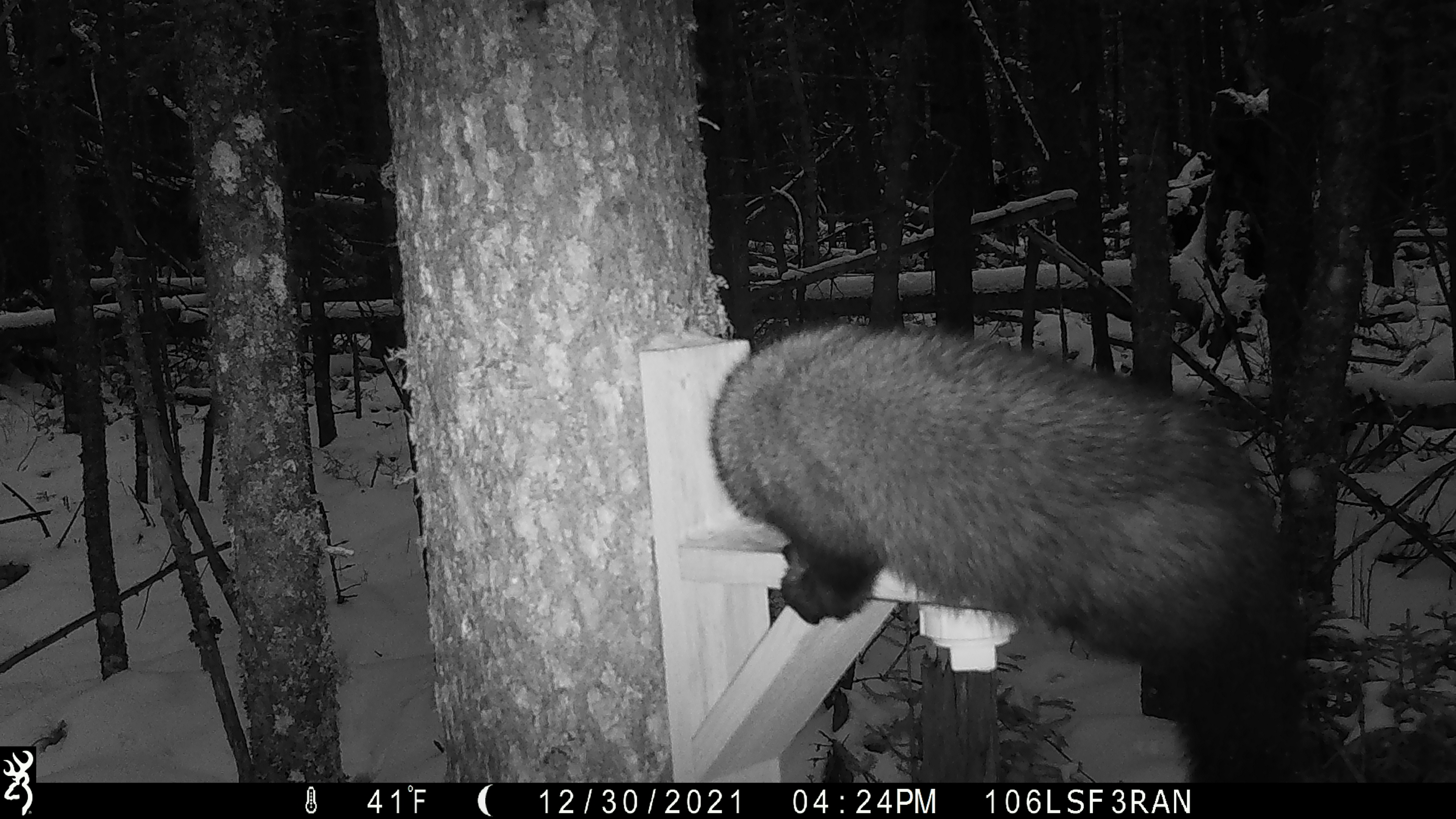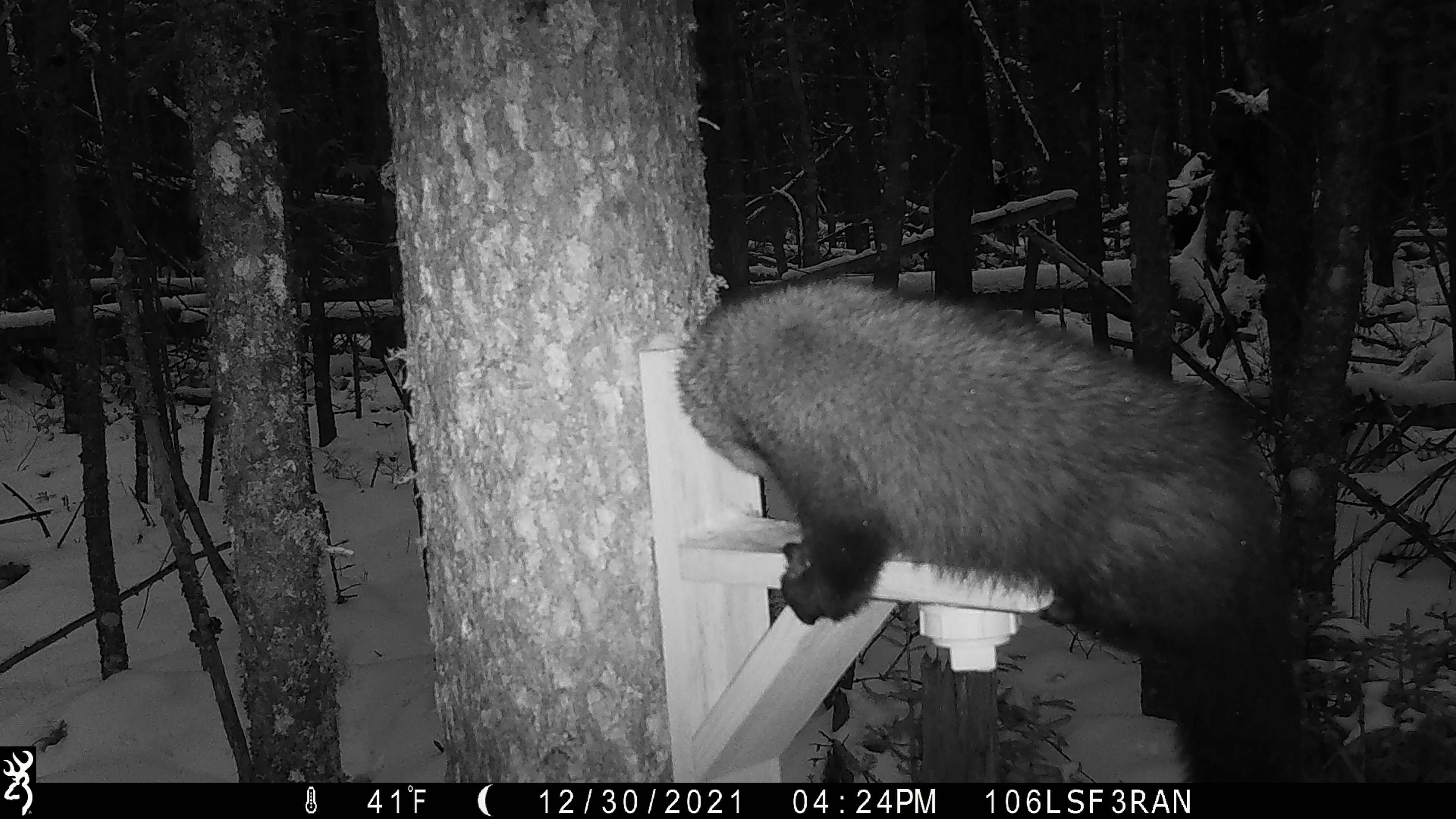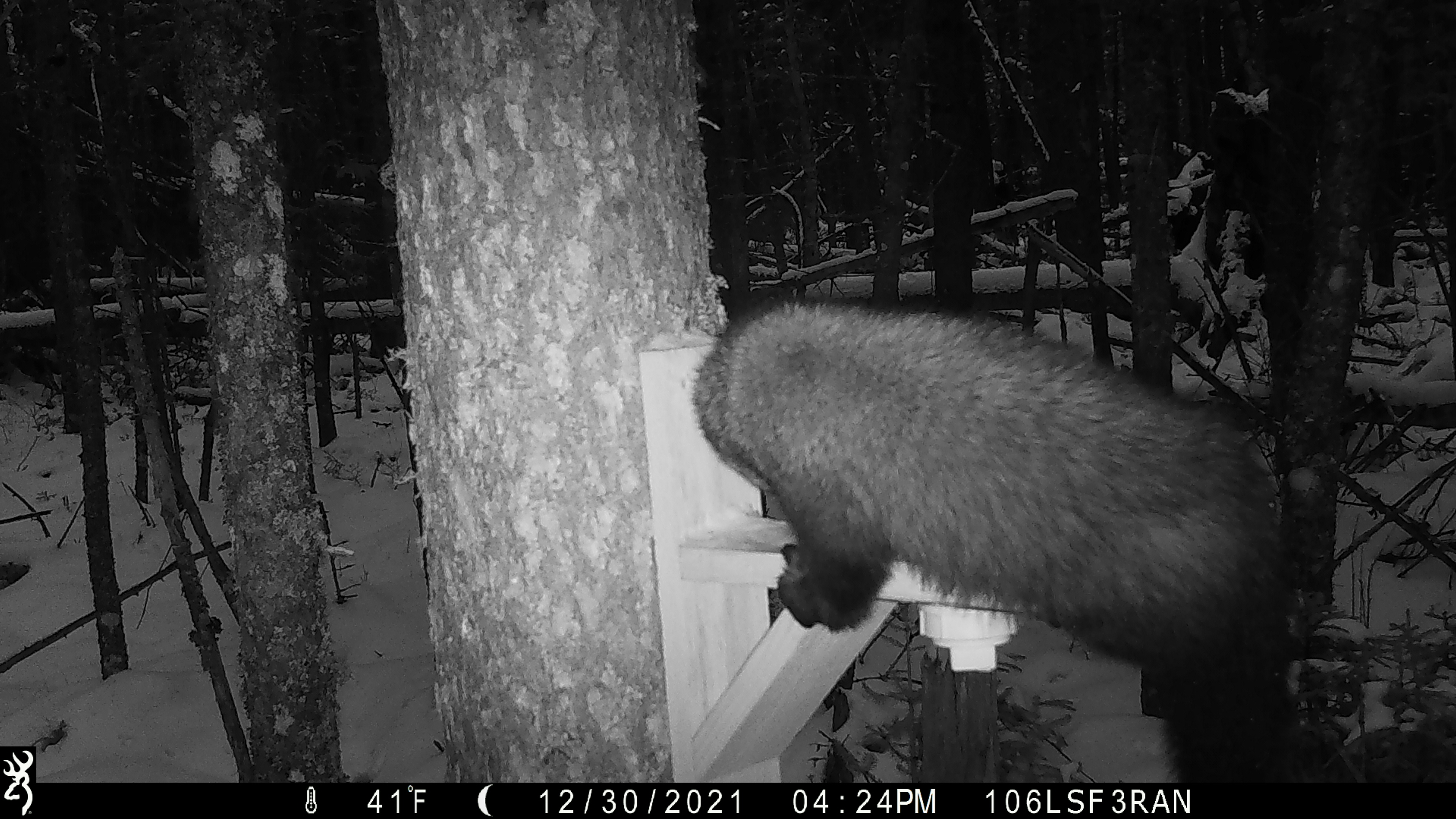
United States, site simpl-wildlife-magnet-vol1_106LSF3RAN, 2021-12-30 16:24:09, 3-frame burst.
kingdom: Animalia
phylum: Chordata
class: Mammalia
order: Carnivora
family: Mustelidae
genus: Pekania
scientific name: Pekania pennanti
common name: fisher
Fisher (Pekania pennanti).